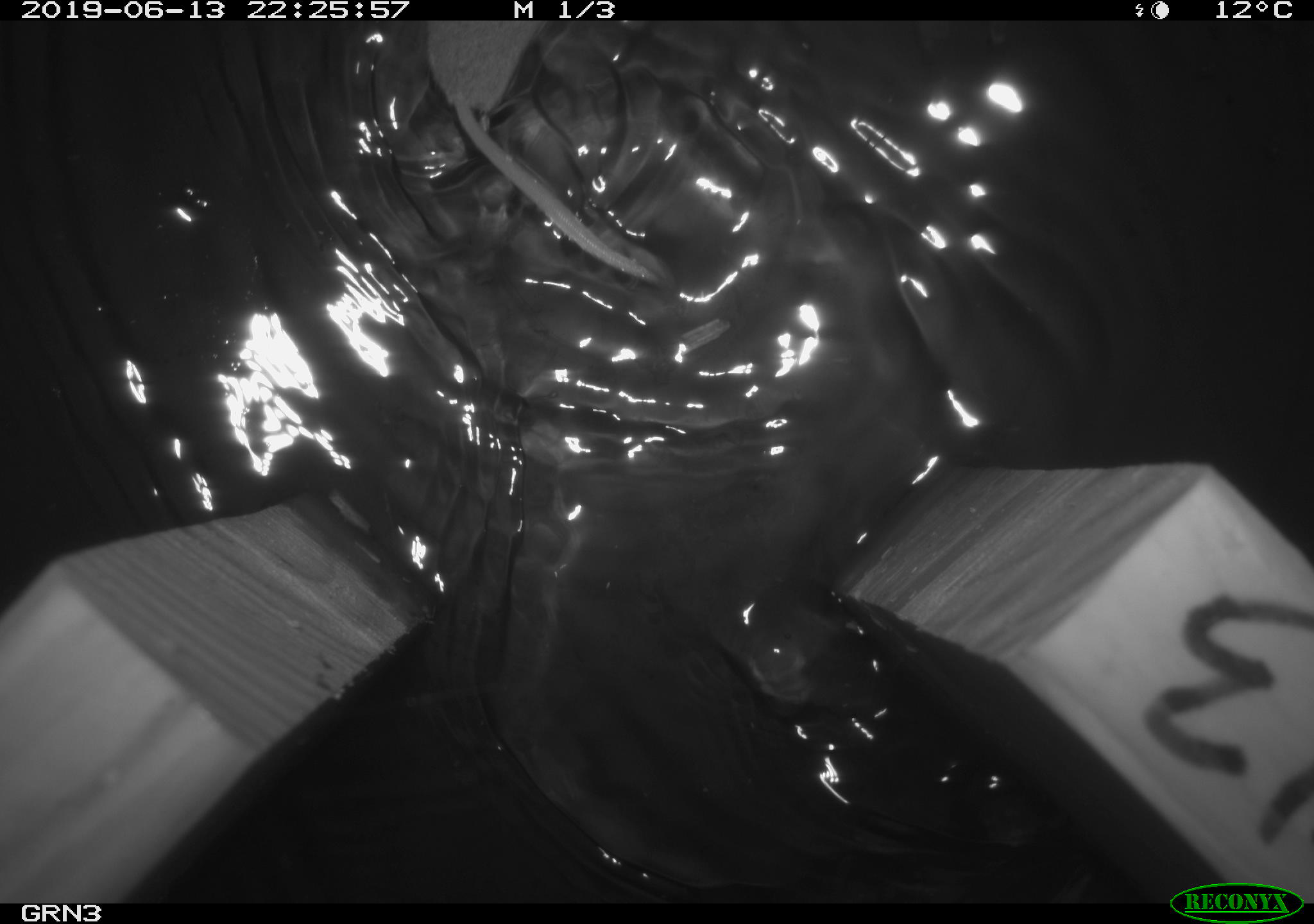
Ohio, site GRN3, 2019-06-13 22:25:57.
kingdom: Animalia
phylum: Chordata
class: Mammalia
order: Rodentia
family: Cricetidae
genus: Microtus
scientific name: Microtus pennsylvanicus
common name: meadow vole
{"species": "meadow vole (Microtus pennsylvanicus)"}